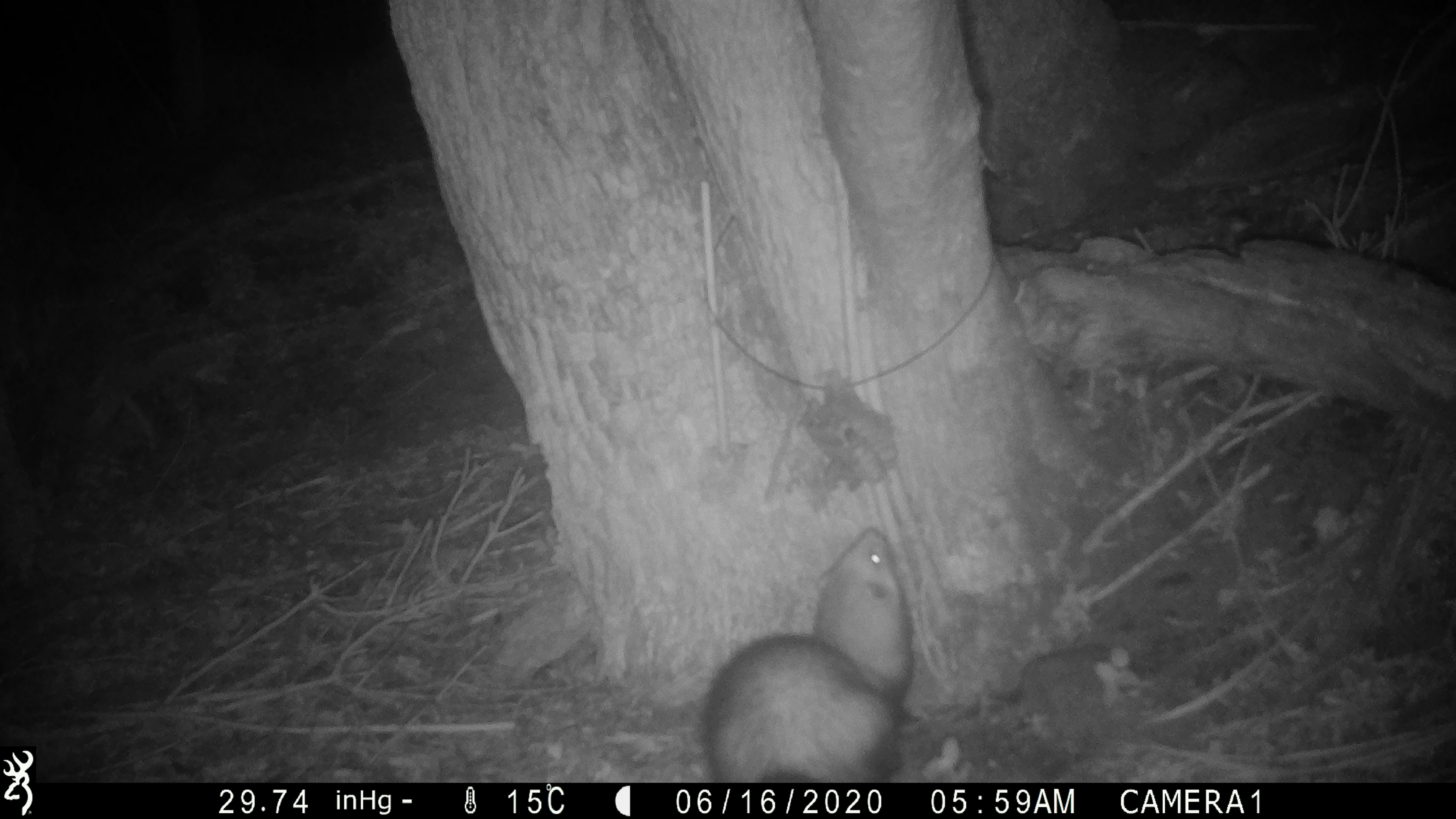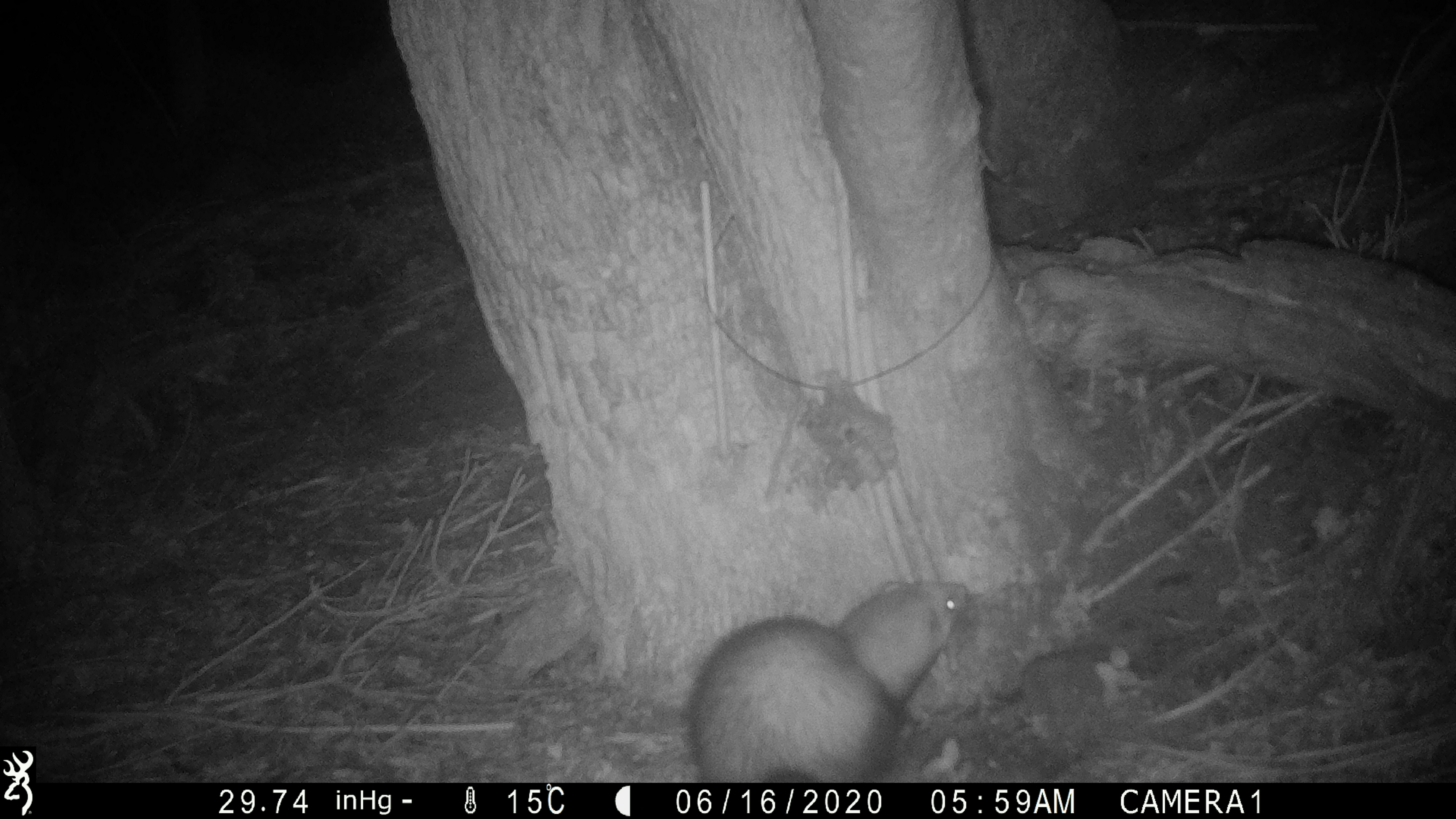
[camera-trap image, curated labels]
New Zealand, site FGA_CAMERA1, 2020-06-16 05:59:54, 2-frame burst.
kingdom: Animalia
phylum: Chordata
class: Mammalia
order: Carnivora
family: Mustelidae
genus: Mustela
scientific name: Mustela furo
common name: ferret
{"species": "ferret (Mustela furo)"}